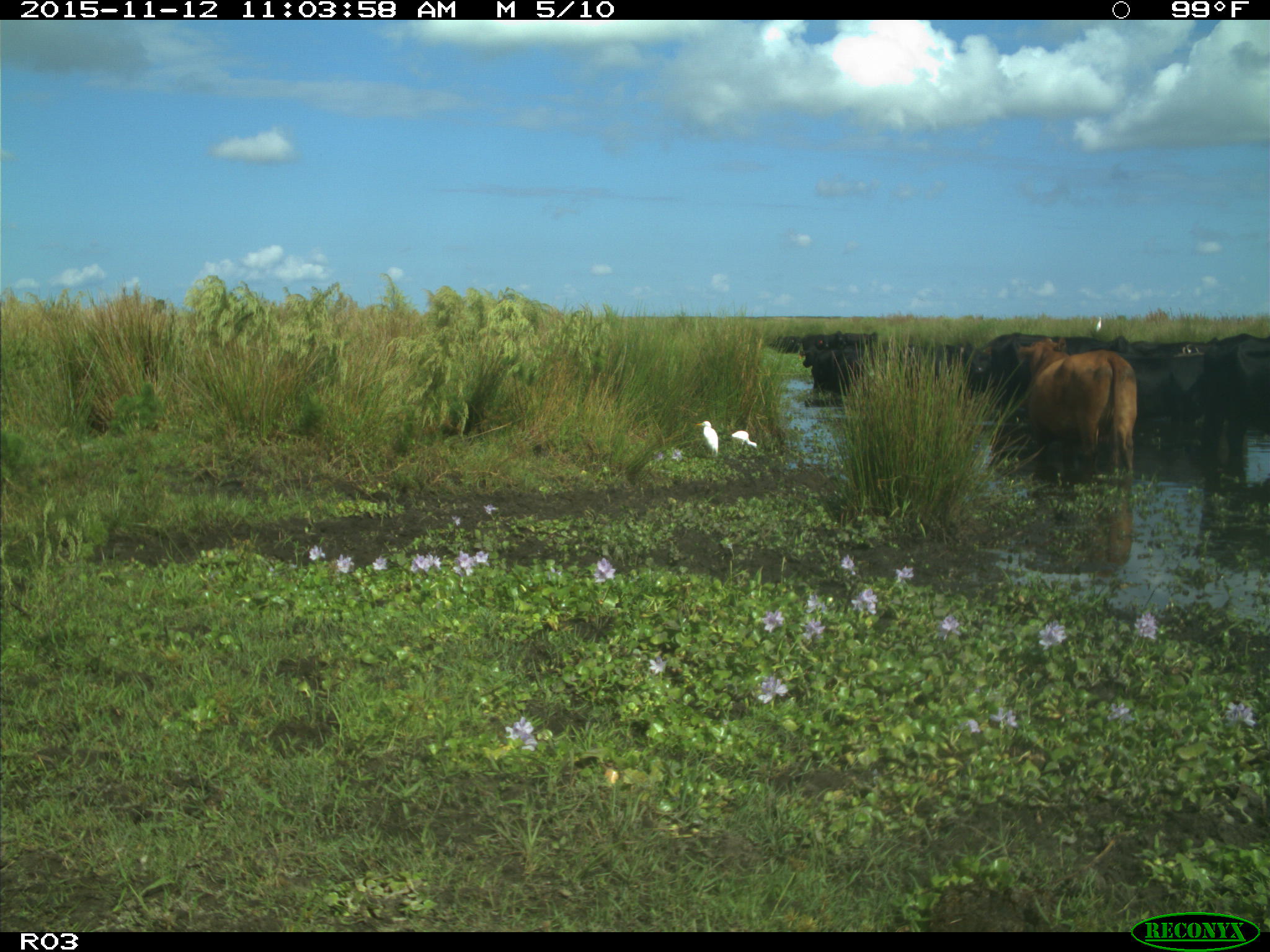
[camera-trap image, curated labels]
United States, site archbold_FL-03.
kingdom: Animalia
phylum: Chordata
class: Mammalia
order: Artiodactyla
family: Bovidae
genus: Bos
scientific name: Bos taurus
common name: domestic cow